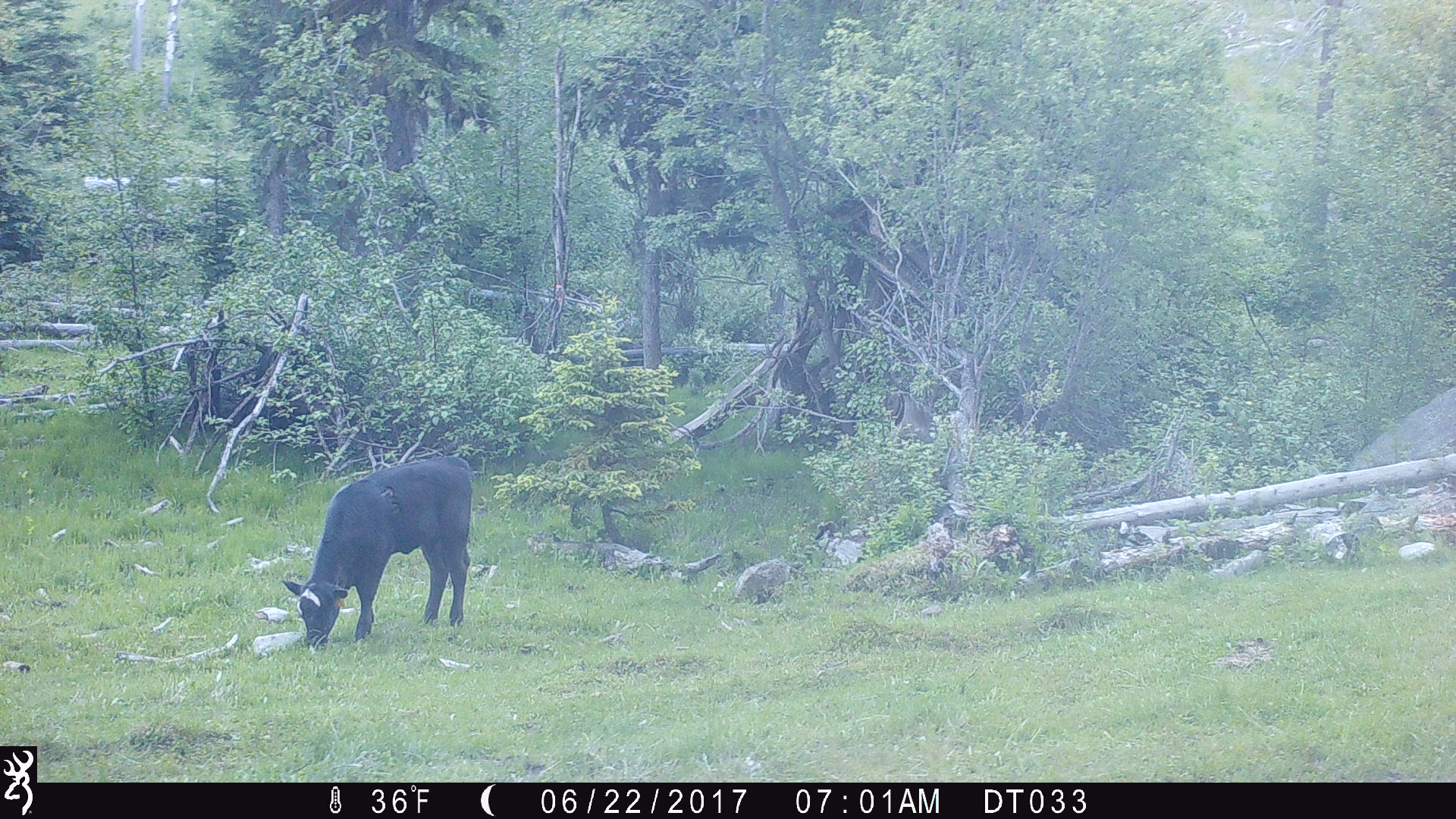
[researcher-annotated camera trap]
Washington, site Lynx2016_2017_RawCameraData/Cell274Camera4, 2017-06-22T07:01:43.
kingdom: Animalia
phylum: Chordata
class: Mammalia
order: Artiodactyla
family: Bovidae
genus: Bos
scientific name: Bos taurus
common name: domestic cattle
Domestic cattle (Bos taurus). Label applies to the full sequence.